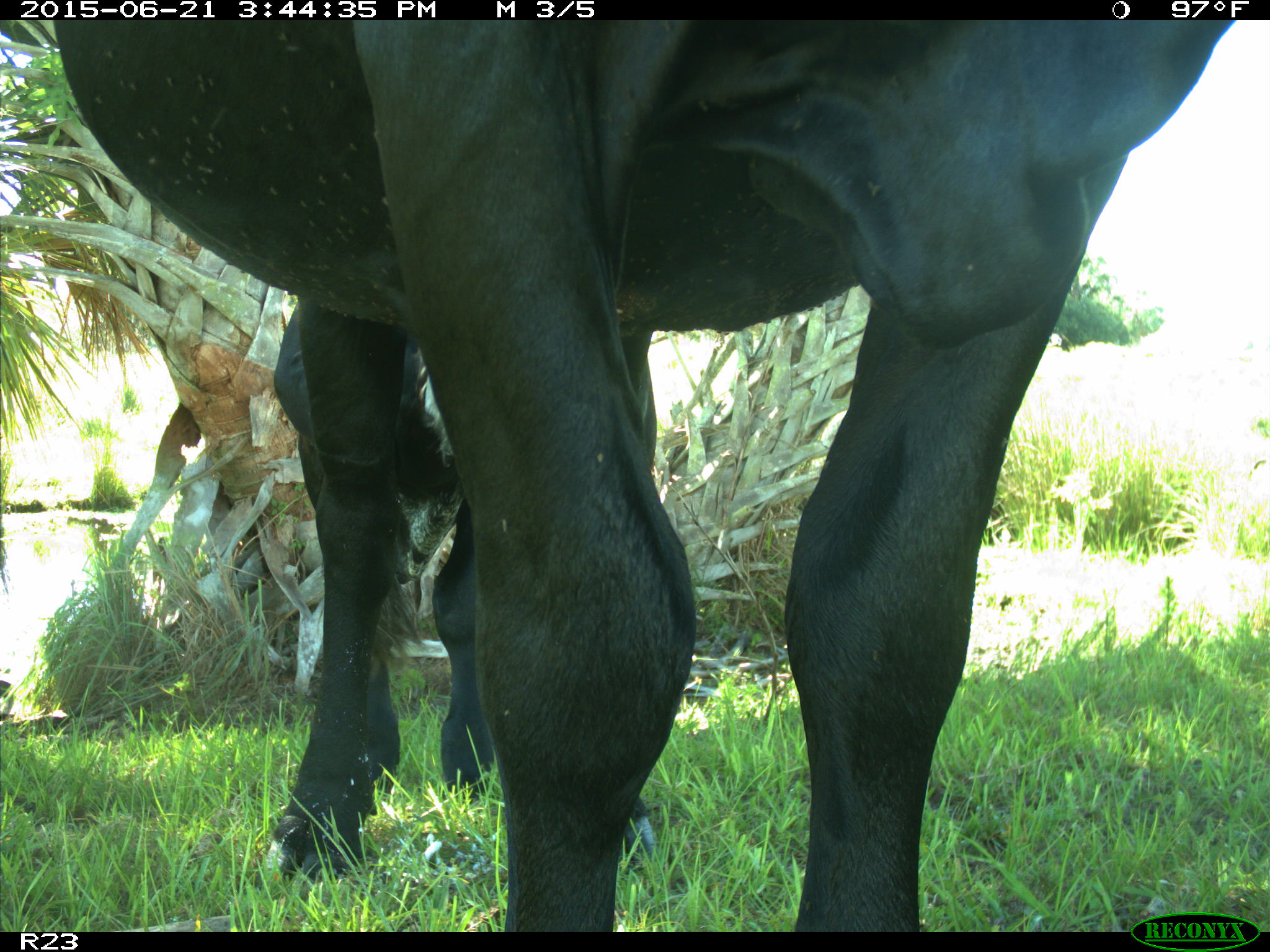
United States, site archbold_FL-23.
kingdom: Animalia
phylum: Chordata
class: Mammalia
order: Artiodactyla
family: Bovidae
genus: Bos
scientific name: Bos taurus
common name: domestic cow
Bos taurus (domestic cow).